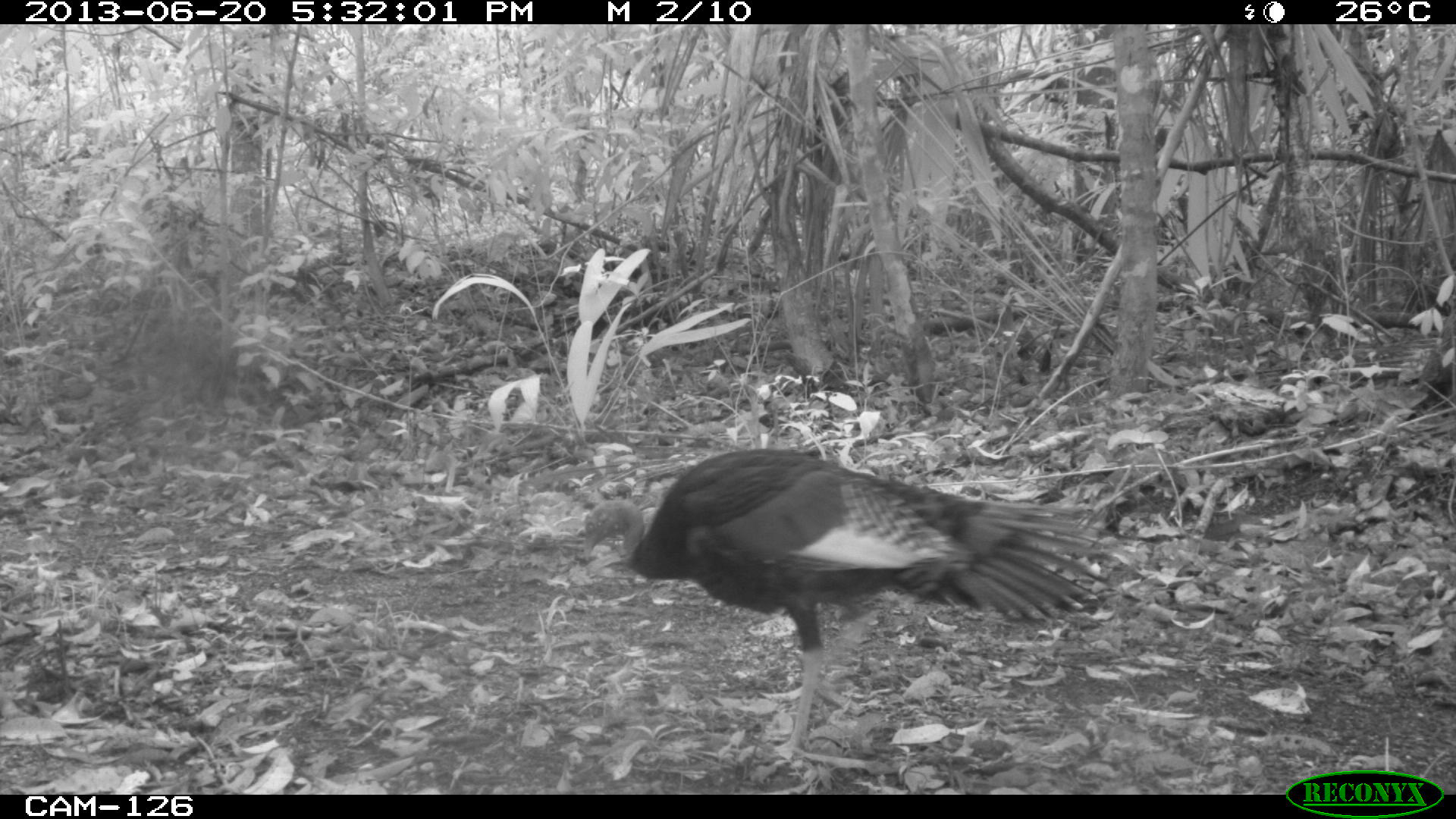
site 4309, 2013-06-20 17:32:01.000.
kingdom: Animalia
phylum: Chordata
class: Aves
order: Galliformes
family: Phasianidae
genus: Meleagris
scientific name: Meleagris ocellata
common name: ocellated turkey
Meleagris ocellata (ocellated turkey), count 1, sex female.